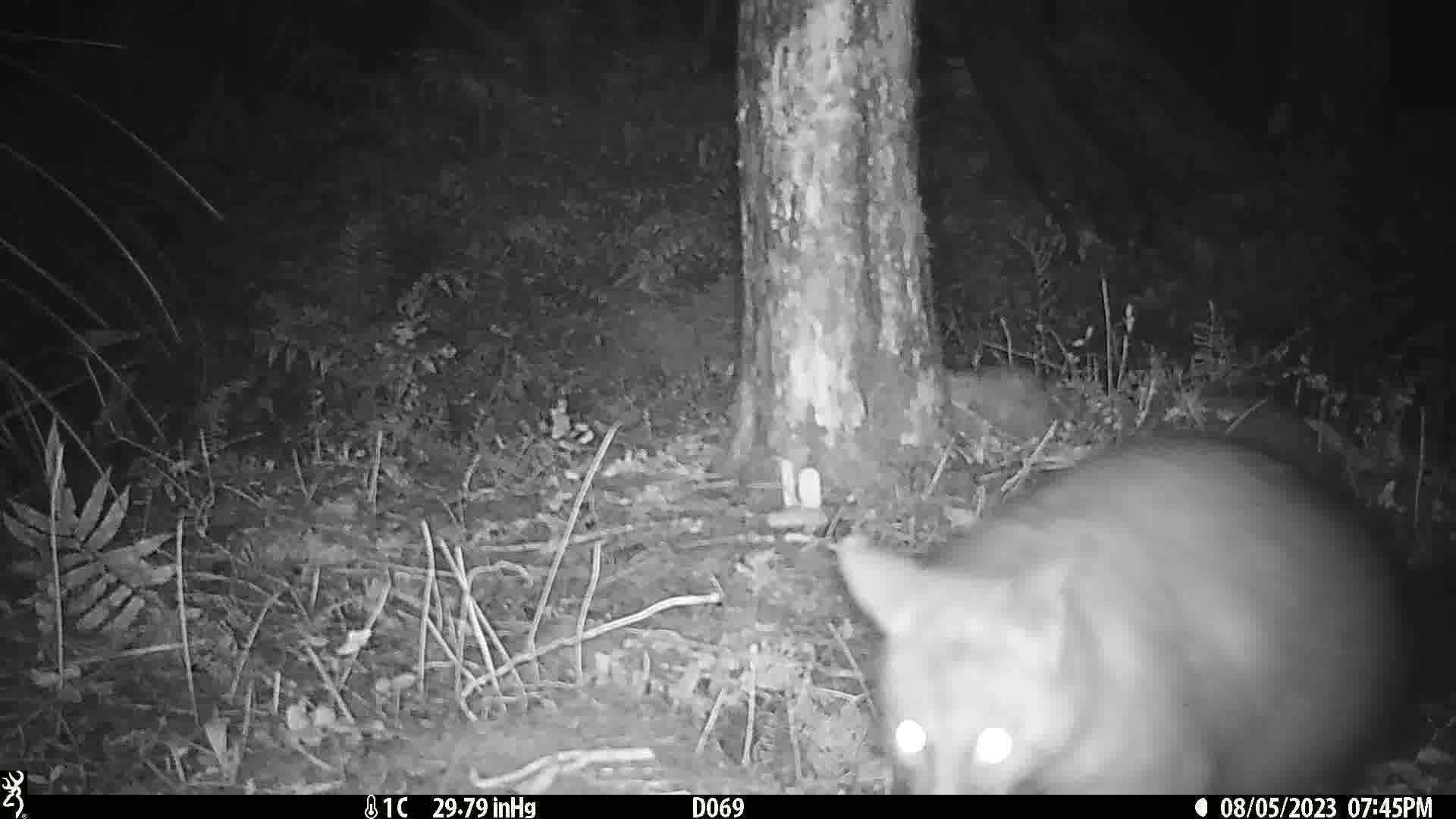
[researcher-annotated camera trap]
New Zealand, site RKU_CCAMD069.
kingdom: Animalia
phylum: Chordata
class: Mammalia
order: Diprotodontia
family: Phalangeridae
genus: Trichosurus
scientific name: Trichosurus vulpecula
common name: common brushtail possum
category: possum